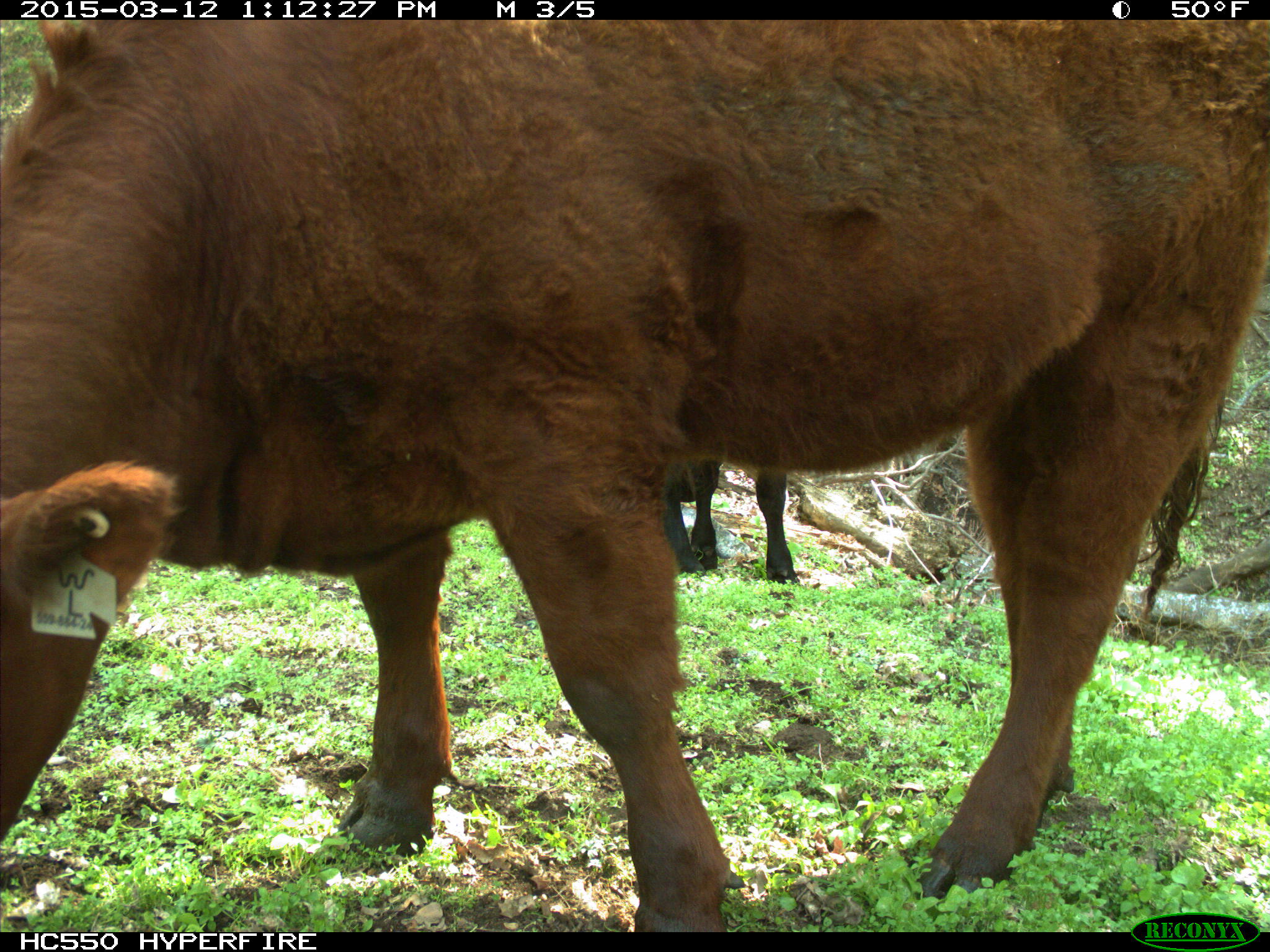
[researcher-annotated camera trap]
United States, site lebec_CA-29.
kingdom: Animalia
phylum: Chordata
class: Mammalia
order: Artiodactyla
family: Bovidae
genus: Bos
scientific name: Bos taurus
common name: domestic cow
Bos taurus (domestic cow).